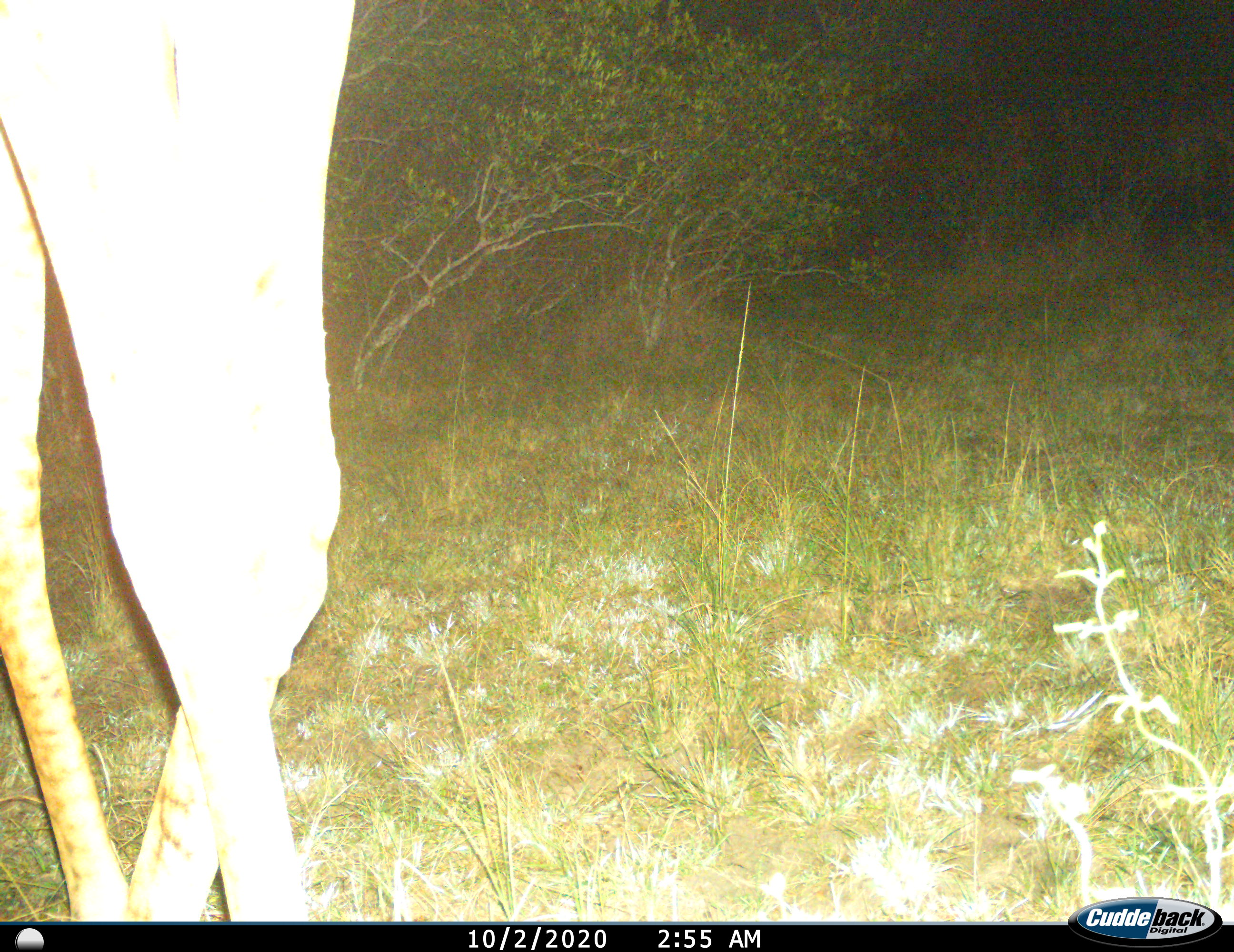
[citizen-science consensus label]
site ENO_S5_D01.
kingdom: Animalia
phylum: Chordata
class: Mammalia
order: Artiodactyla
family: Giraffidae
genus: Giraffa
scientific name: Giraffa camelopardalis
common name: giraffe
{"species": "giraffe (Giraffa camelopardalis)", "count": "1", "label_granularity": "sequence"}